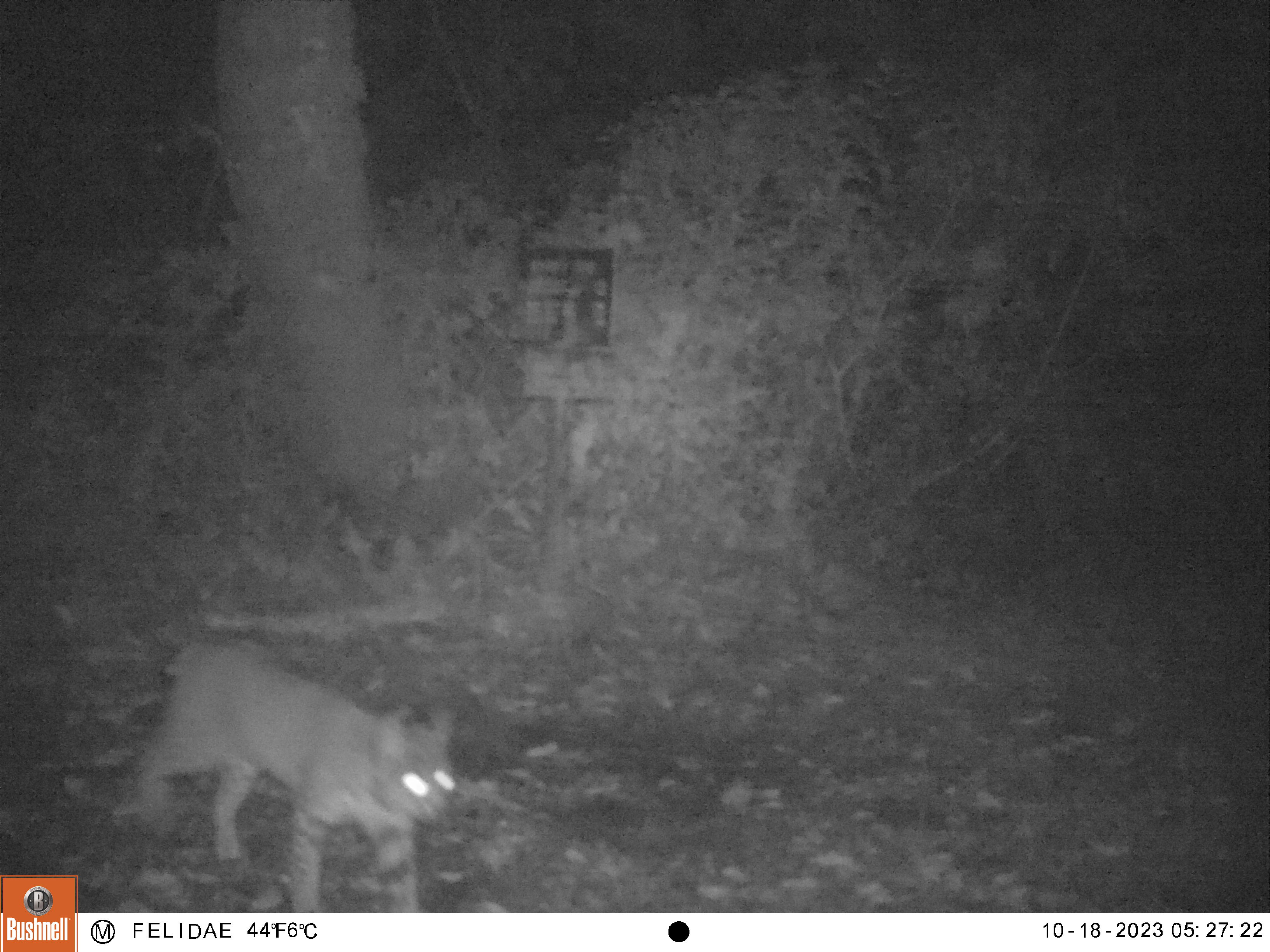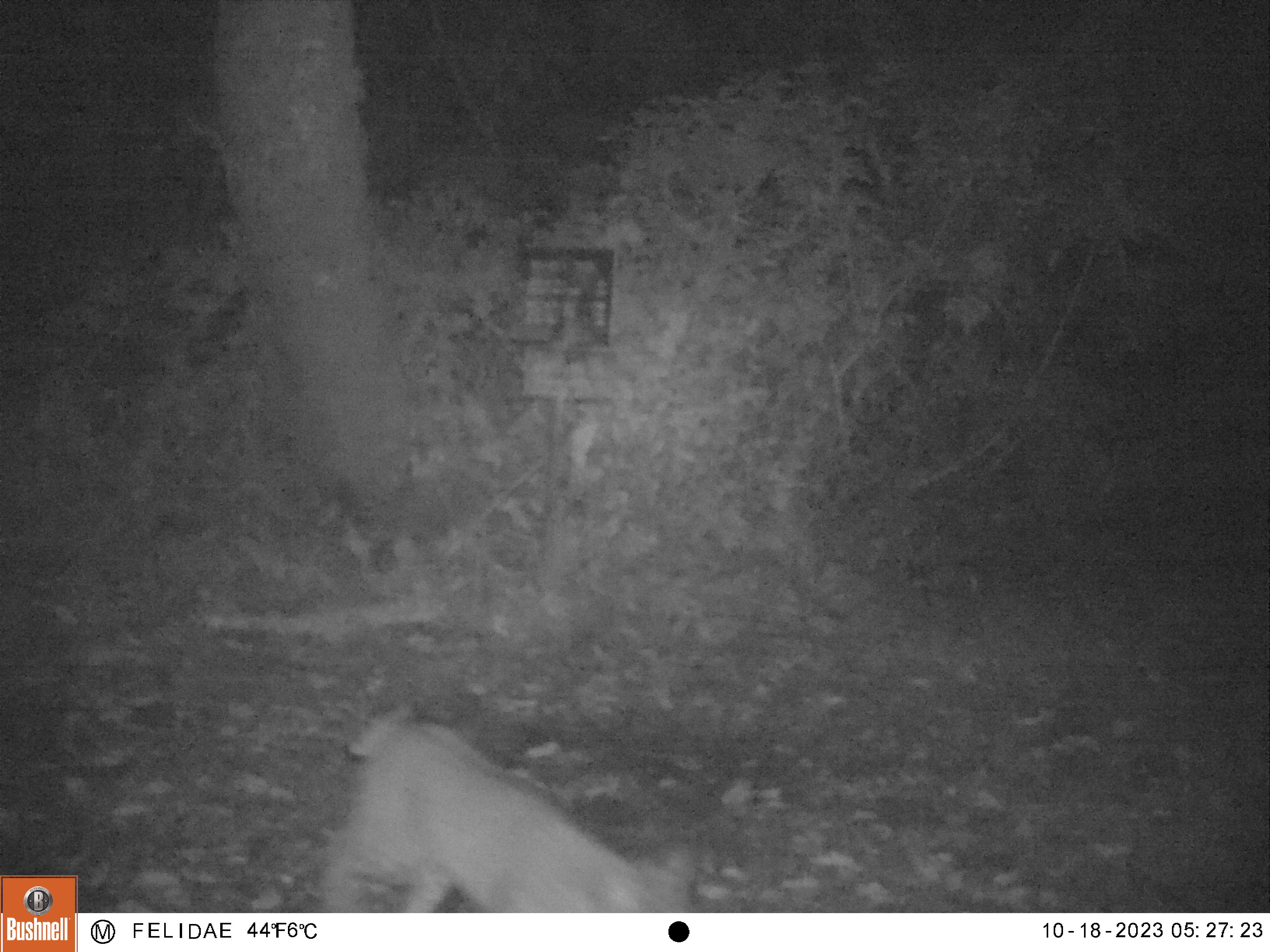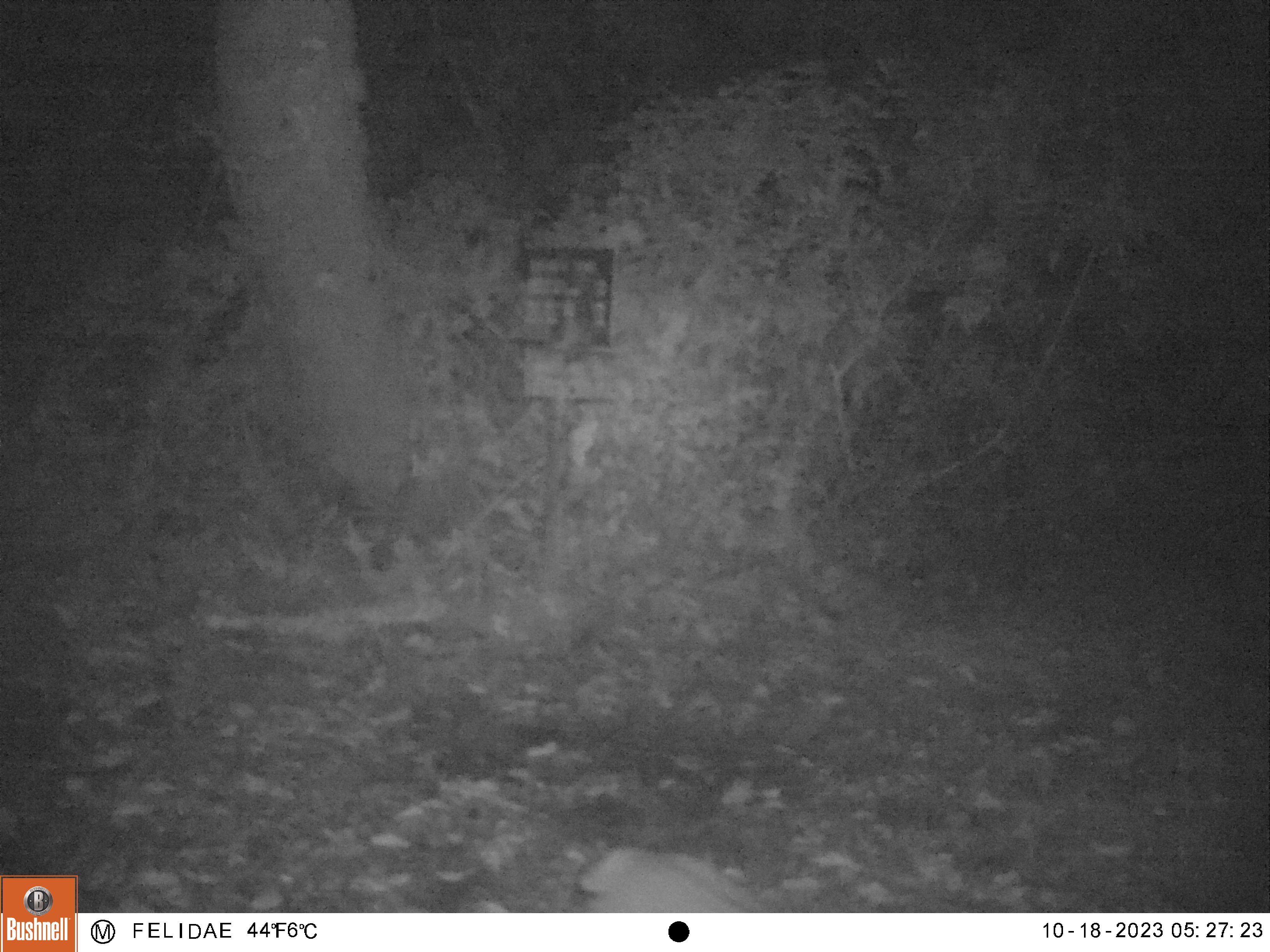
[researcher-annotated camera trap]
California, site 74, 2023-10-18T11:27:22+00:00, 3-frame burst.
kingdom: Animalia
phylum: Chordata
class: Mammalia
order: Carnivora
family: Felidae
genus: Lynx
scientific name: Lynx rufus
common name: bobcat